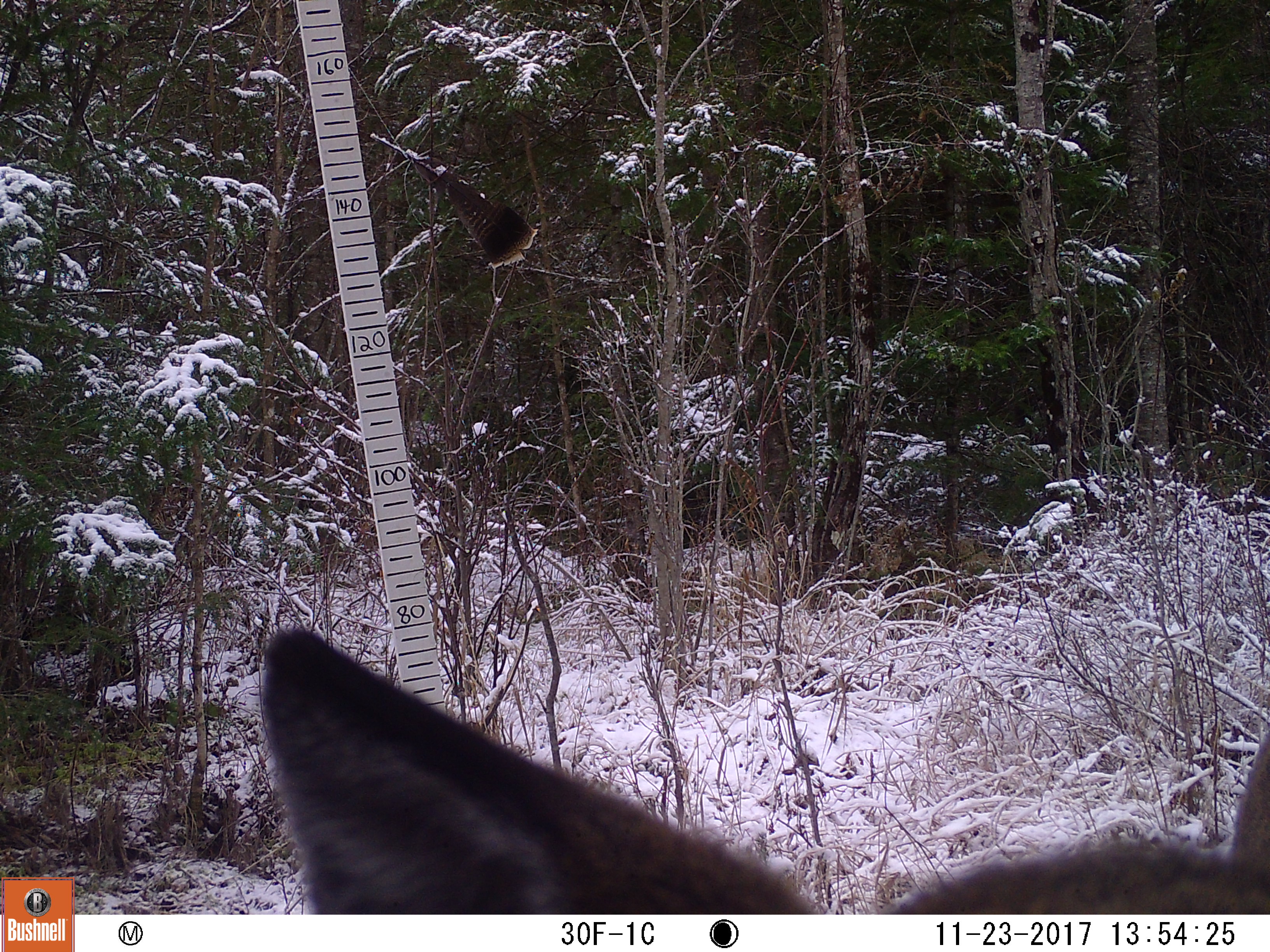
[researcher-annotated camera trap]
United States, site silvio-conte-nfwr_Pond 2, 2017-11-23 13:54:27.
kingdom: Animalia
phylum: Chordata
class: Mammalia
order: Artiodactyla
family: Cervidae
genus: Odocoileus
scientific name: Odocoileus virginianus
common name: white-tailed deer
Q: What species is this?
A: White-tailed deer (Odocoileus virginianus).